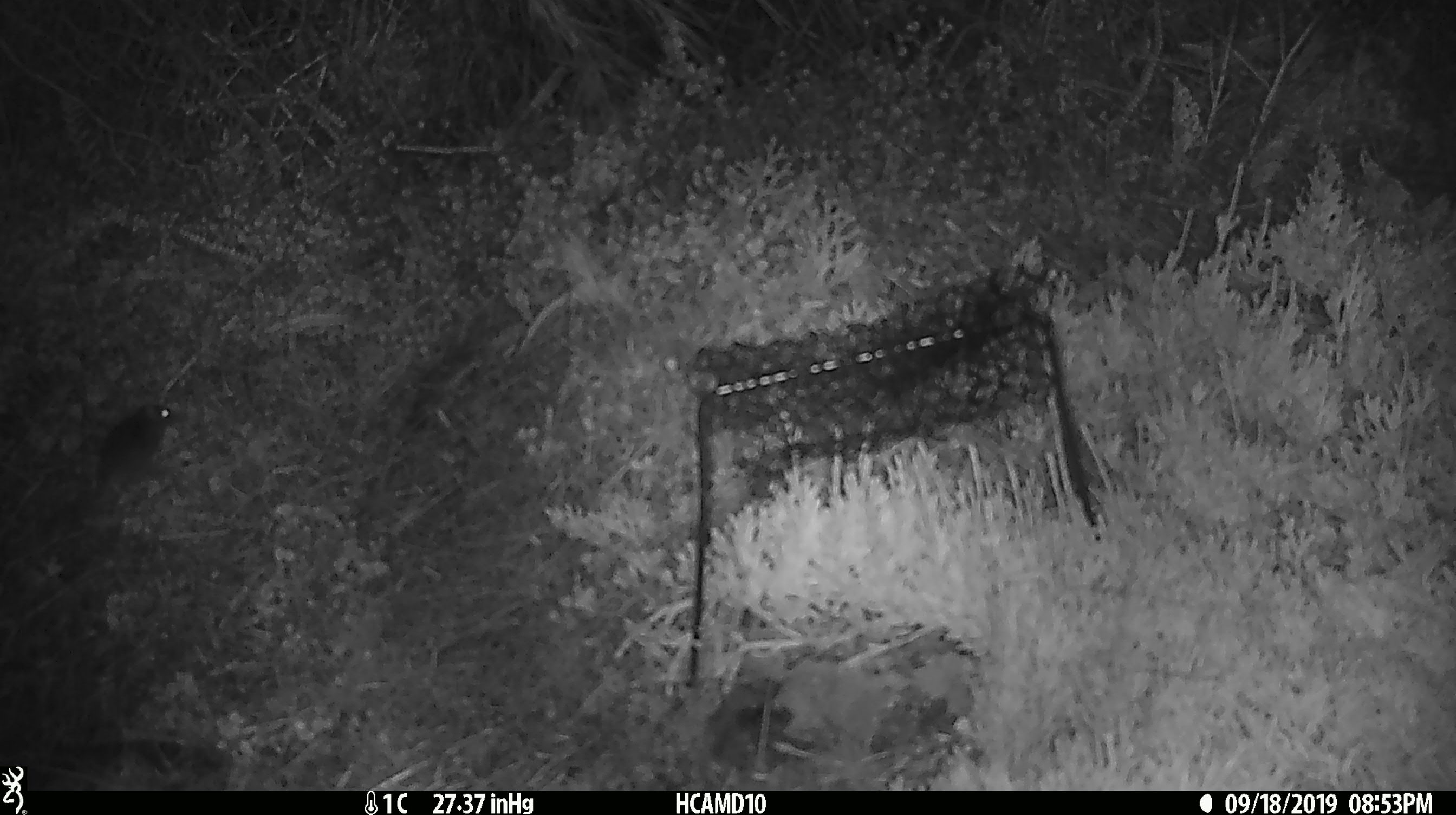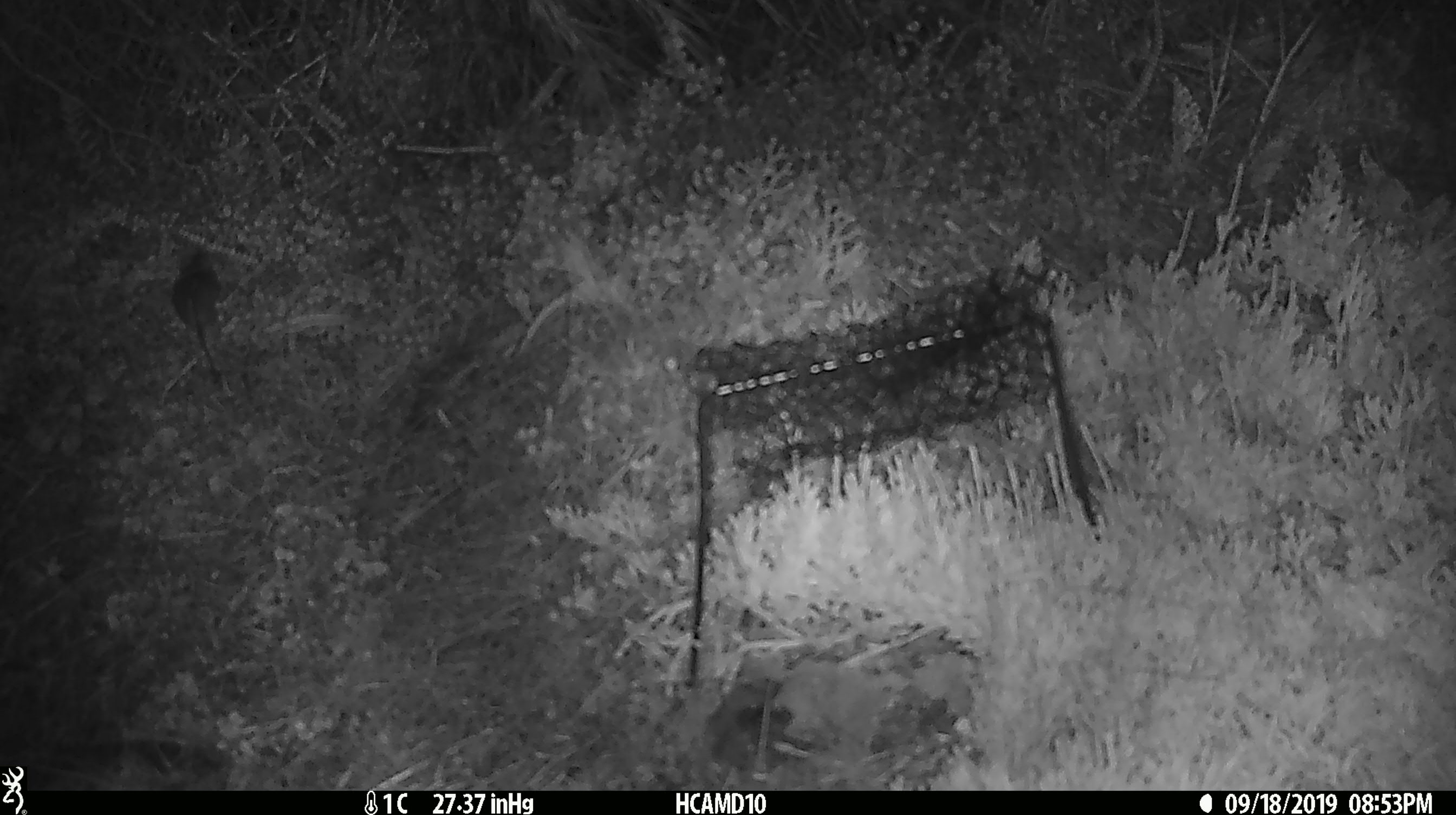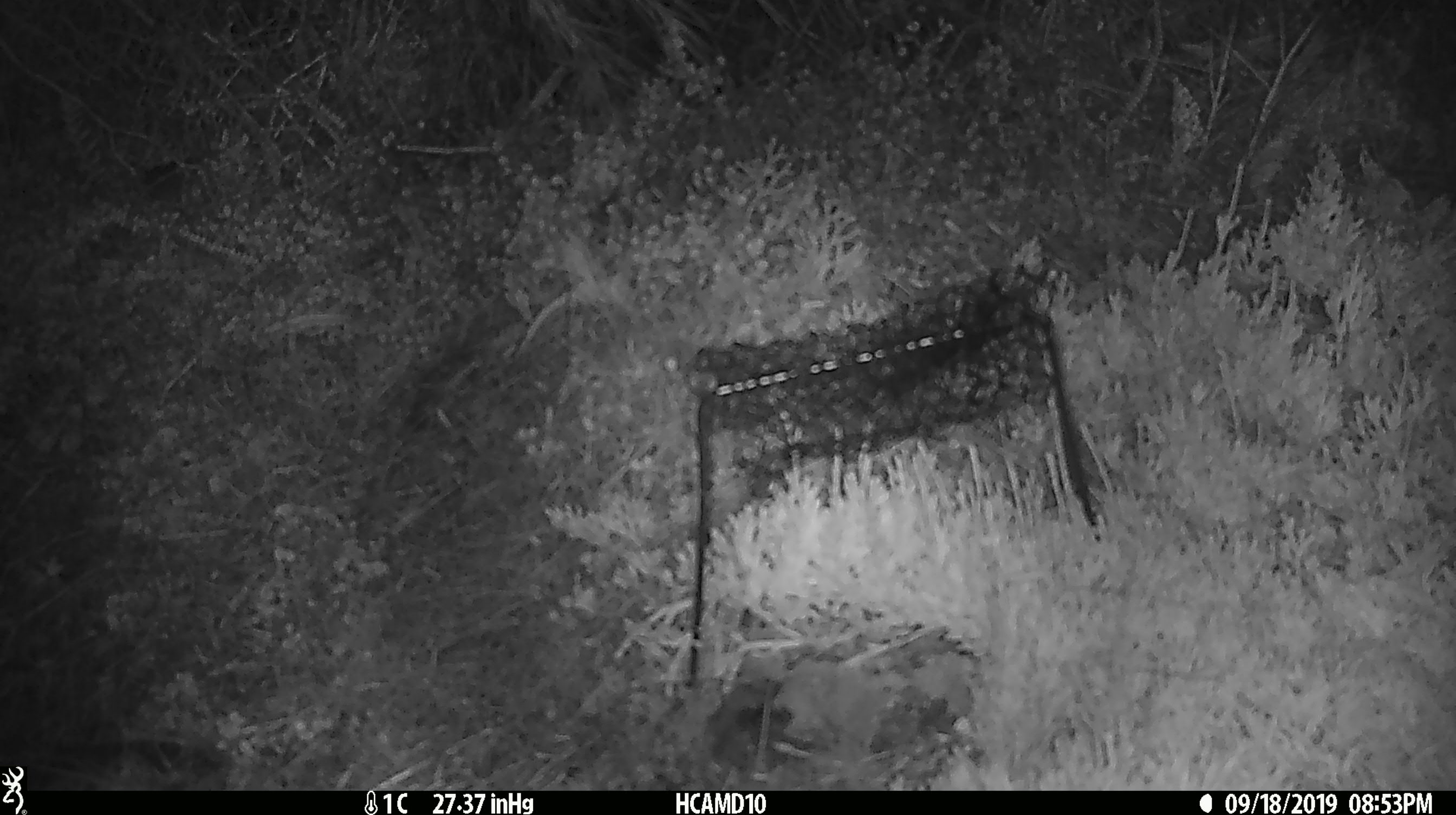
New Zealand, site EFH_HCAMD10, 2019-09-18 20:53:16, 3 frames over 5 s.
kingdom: Animalia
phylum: Chordata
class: Mammalia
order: Rodentia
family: Muridae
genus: Mus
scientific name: Mus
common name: mouse